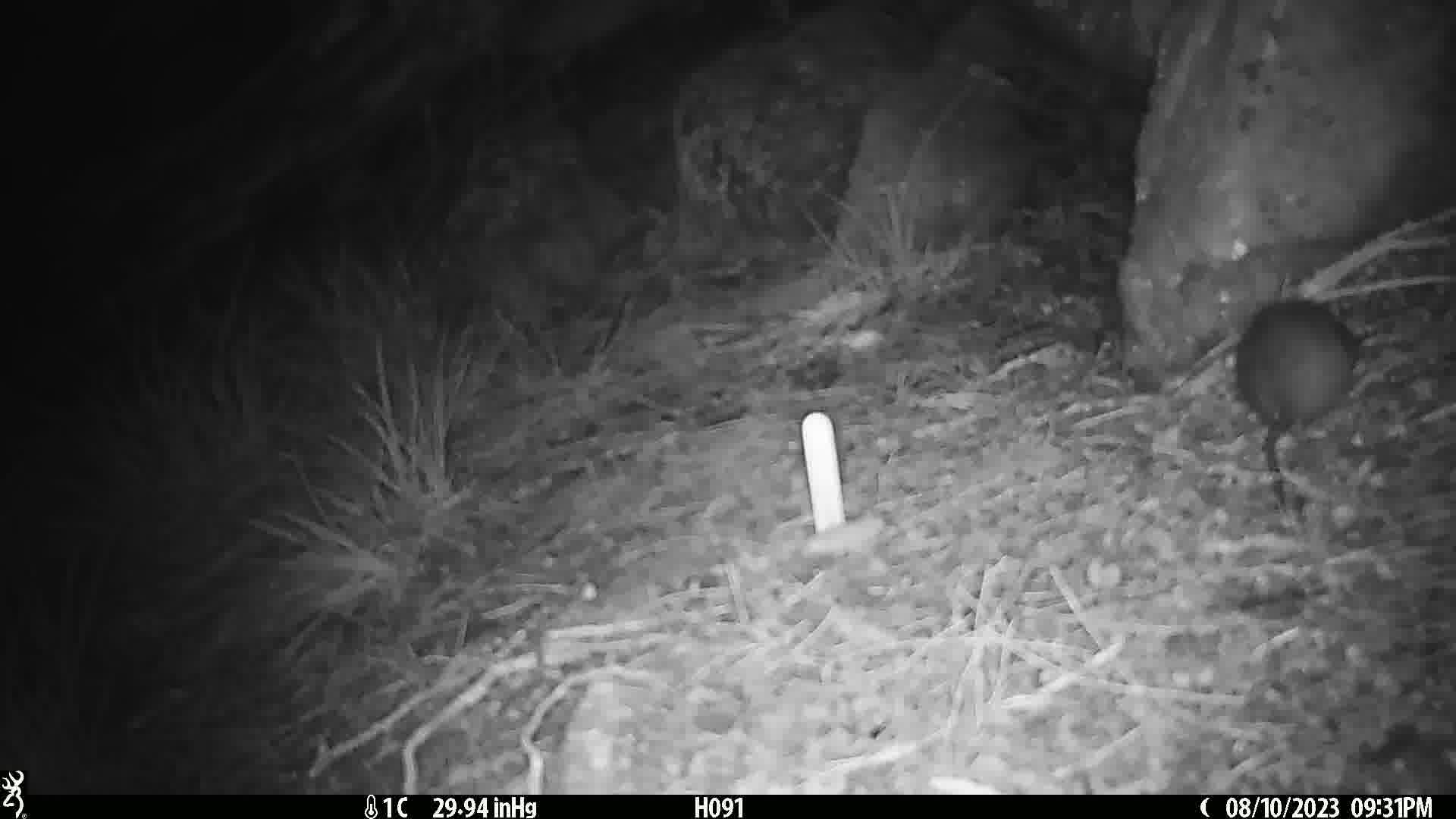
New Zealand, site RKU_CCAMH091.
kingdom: Animalia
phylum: Chordata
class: Mammalia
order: Rodentia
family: Muridae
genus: Rattus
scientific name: Rattus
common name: rat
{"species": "rat (Rattus)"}